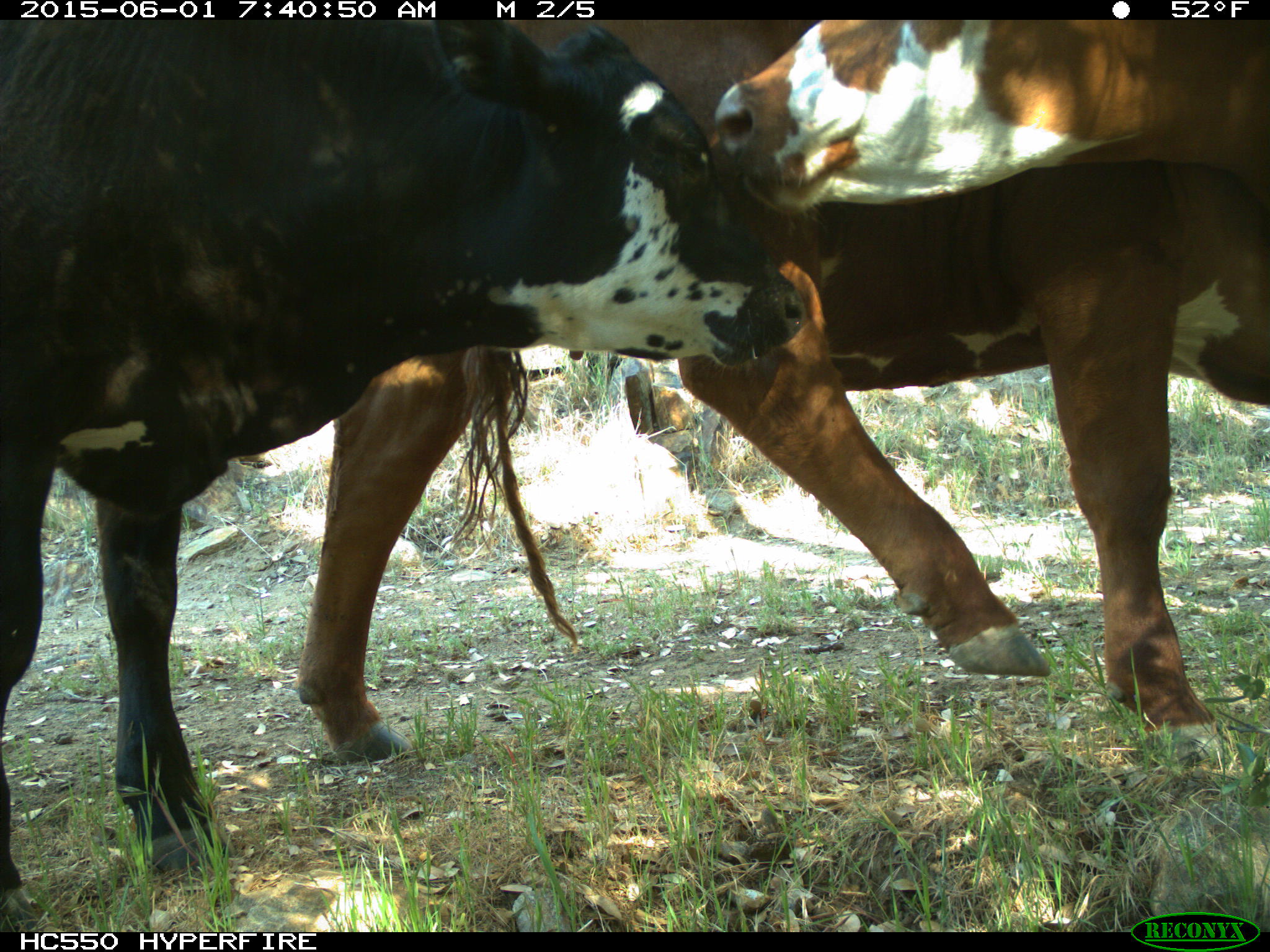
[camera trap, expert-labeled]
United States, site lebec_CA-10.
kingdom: Animalia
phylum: Chordata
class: Mammalia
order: Artiodactyla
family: Bovidae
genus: Bos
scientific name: Bos taurus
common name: domestic cow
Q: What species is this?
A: Bos taurus (domestic cow).